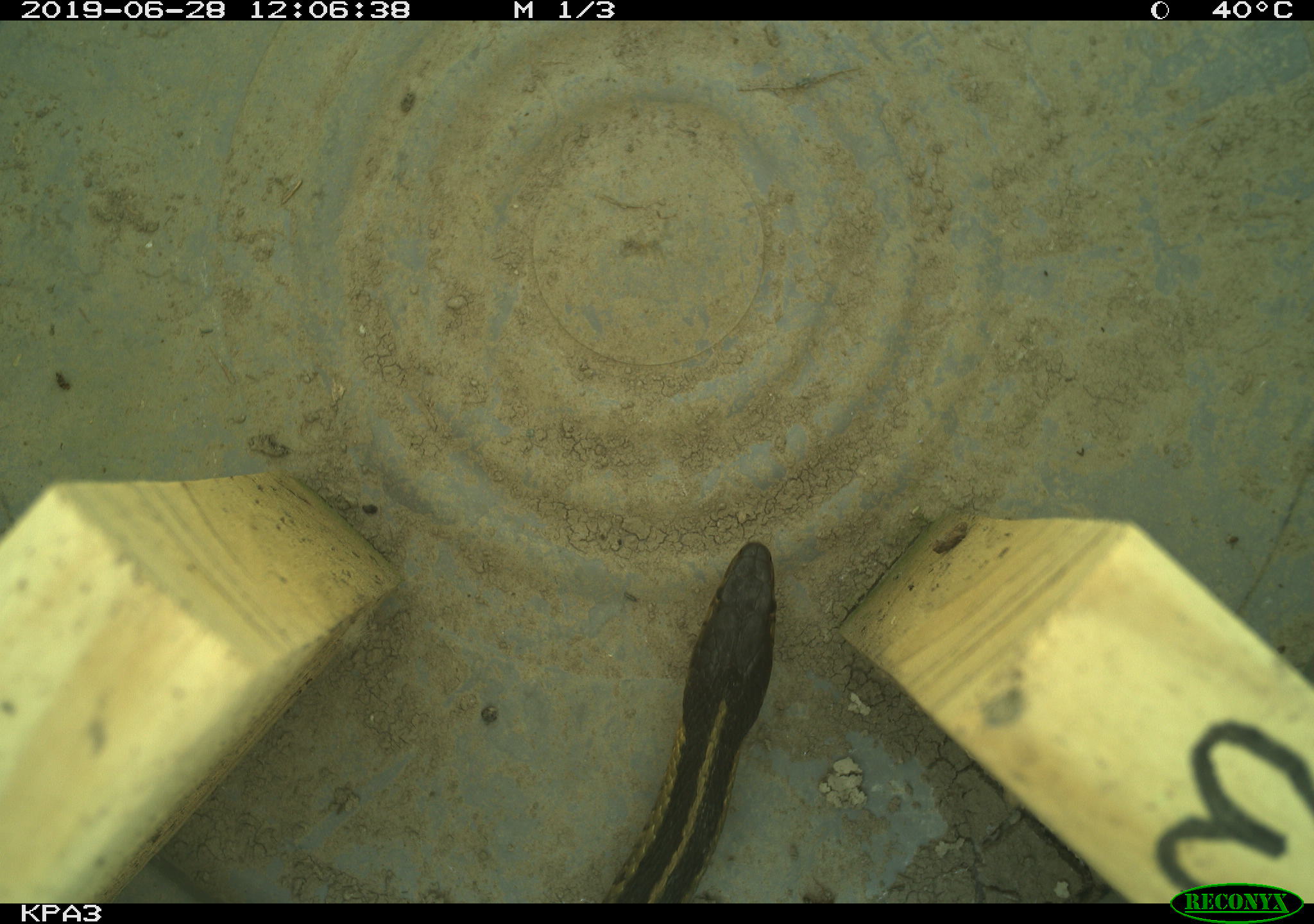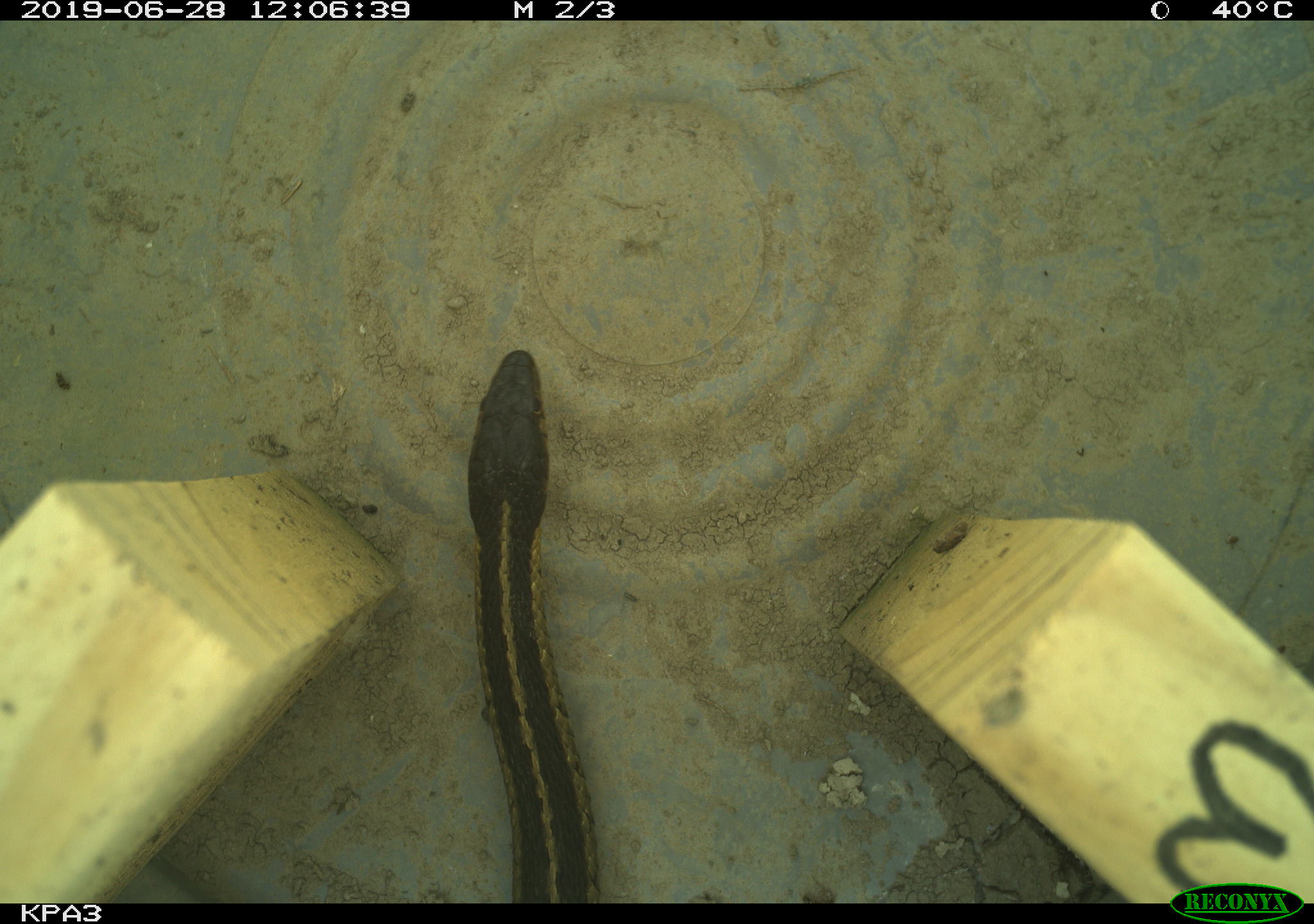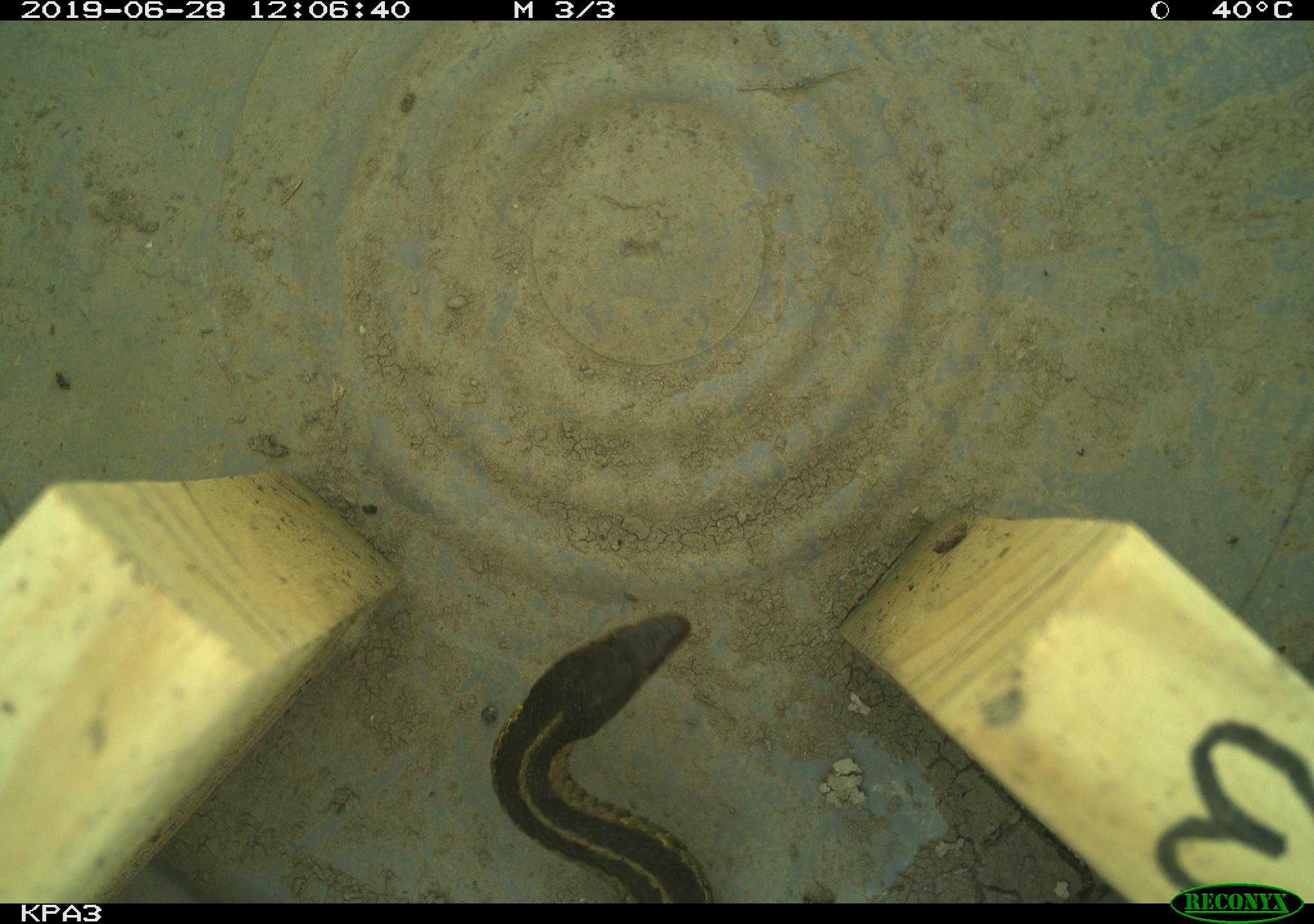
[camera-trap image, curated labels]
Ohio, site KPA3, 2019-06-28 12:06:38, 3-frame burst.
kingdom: Animalia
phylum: Chordata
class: Reptilia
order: Squamata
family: Colubridae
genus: Thamnophis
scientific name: Thamnophis sirtalis sirtalis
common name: eastern gartersnake